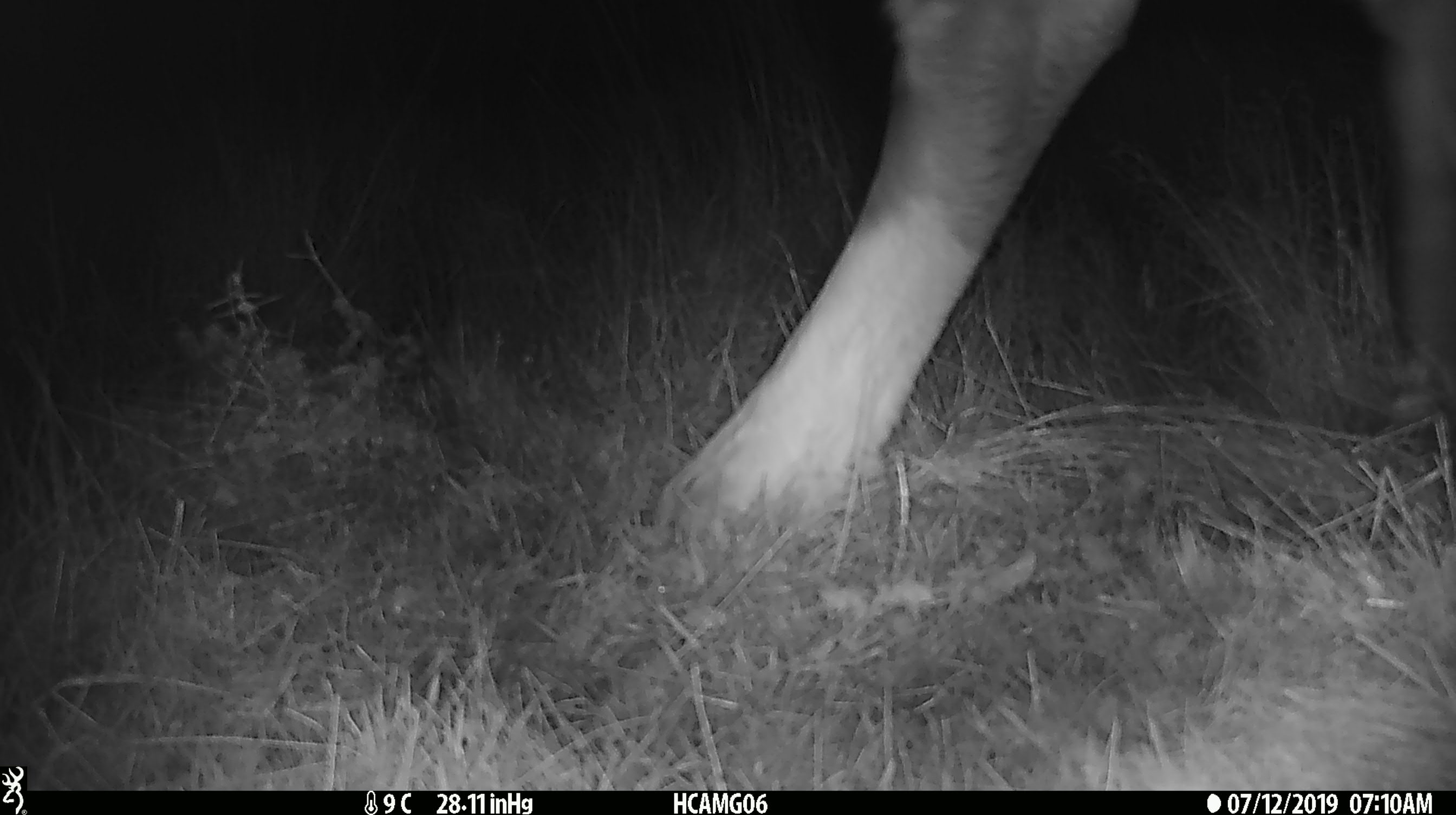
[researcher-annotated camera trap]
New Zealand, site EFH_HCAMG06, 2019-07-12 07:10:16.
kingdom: Animalia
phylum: Chordata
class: Mammalia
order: Artiodactyla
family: Bovidae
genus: Bos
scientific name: Bos taurus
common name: domestic cow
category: cow